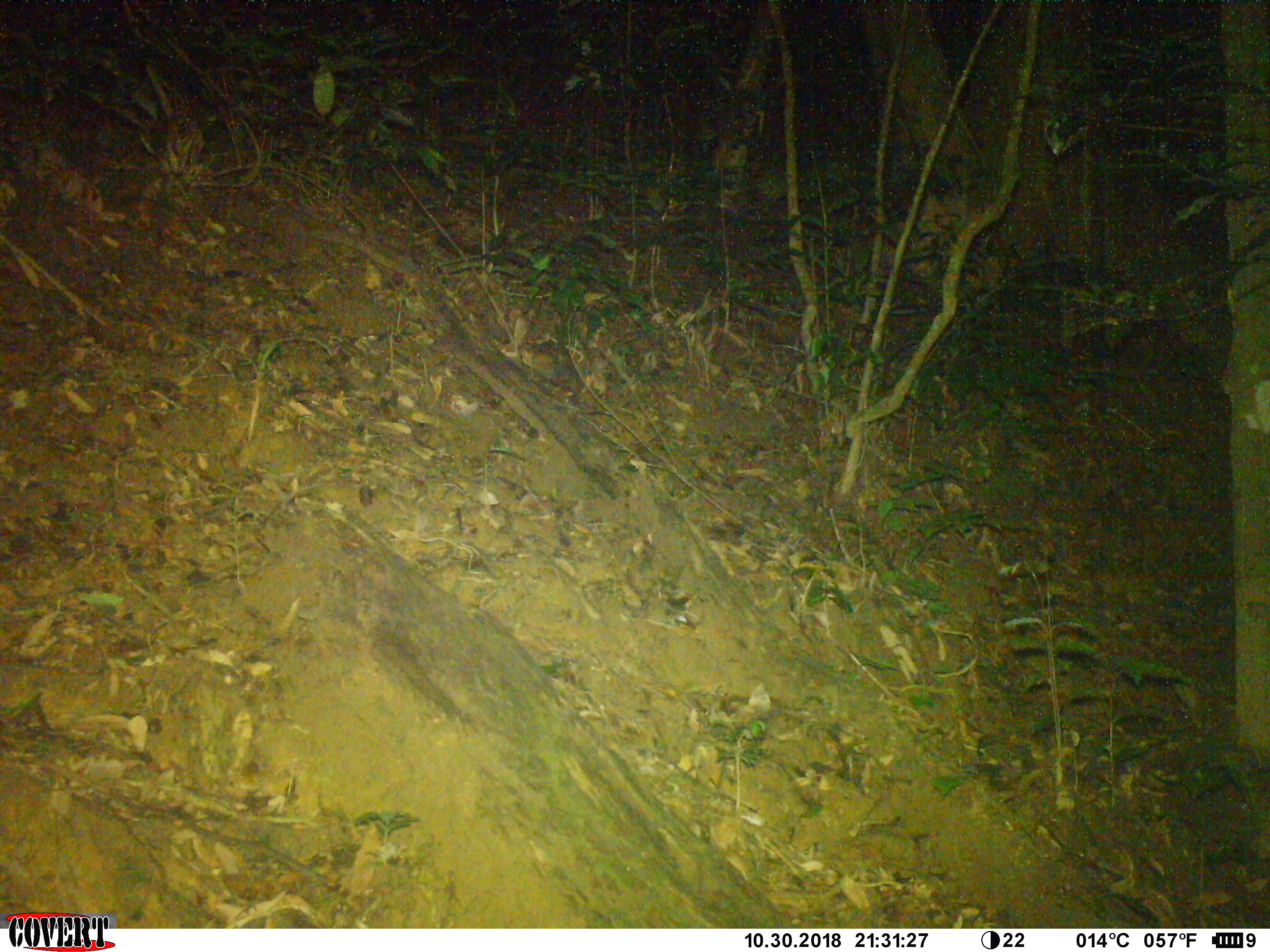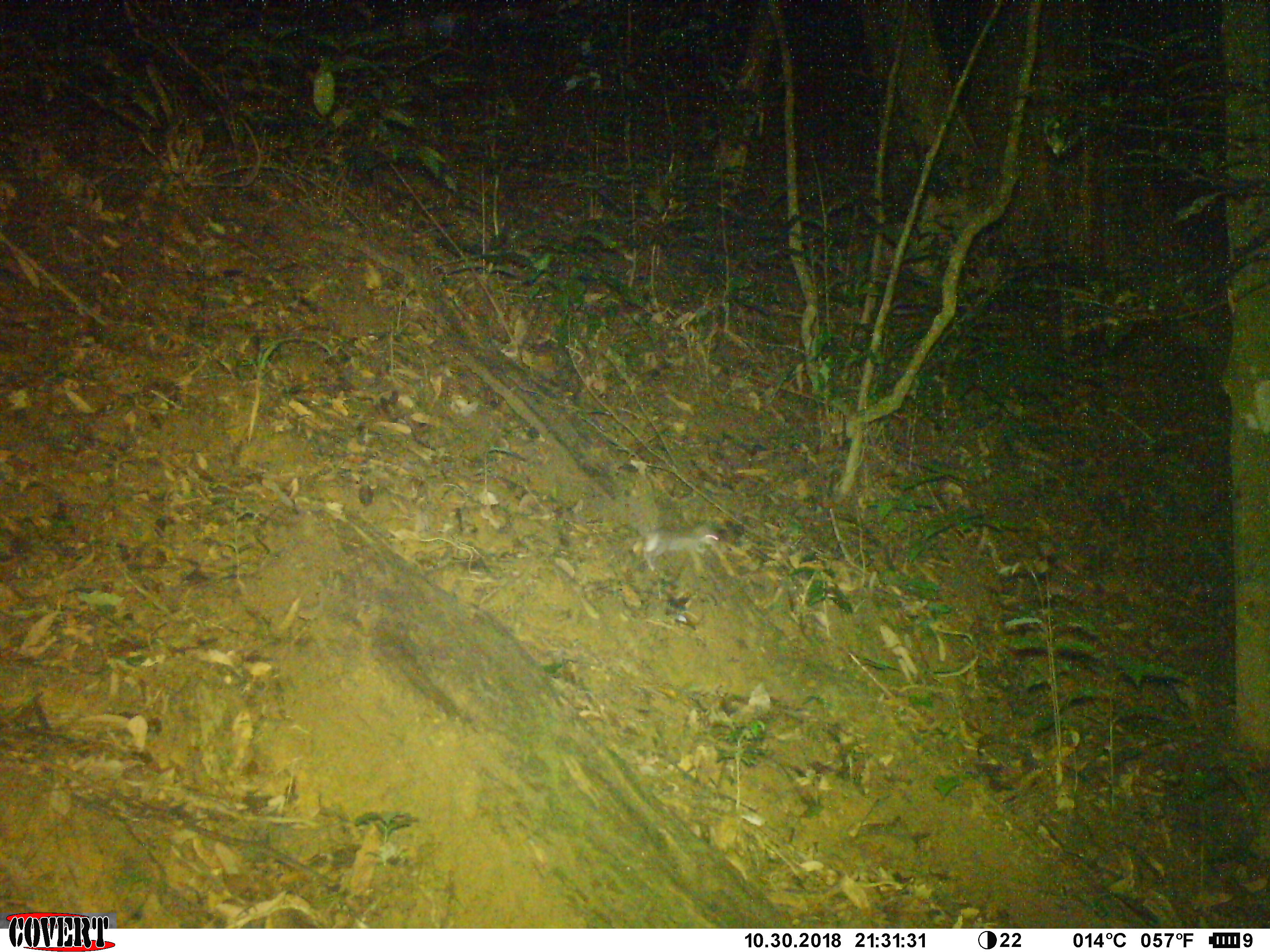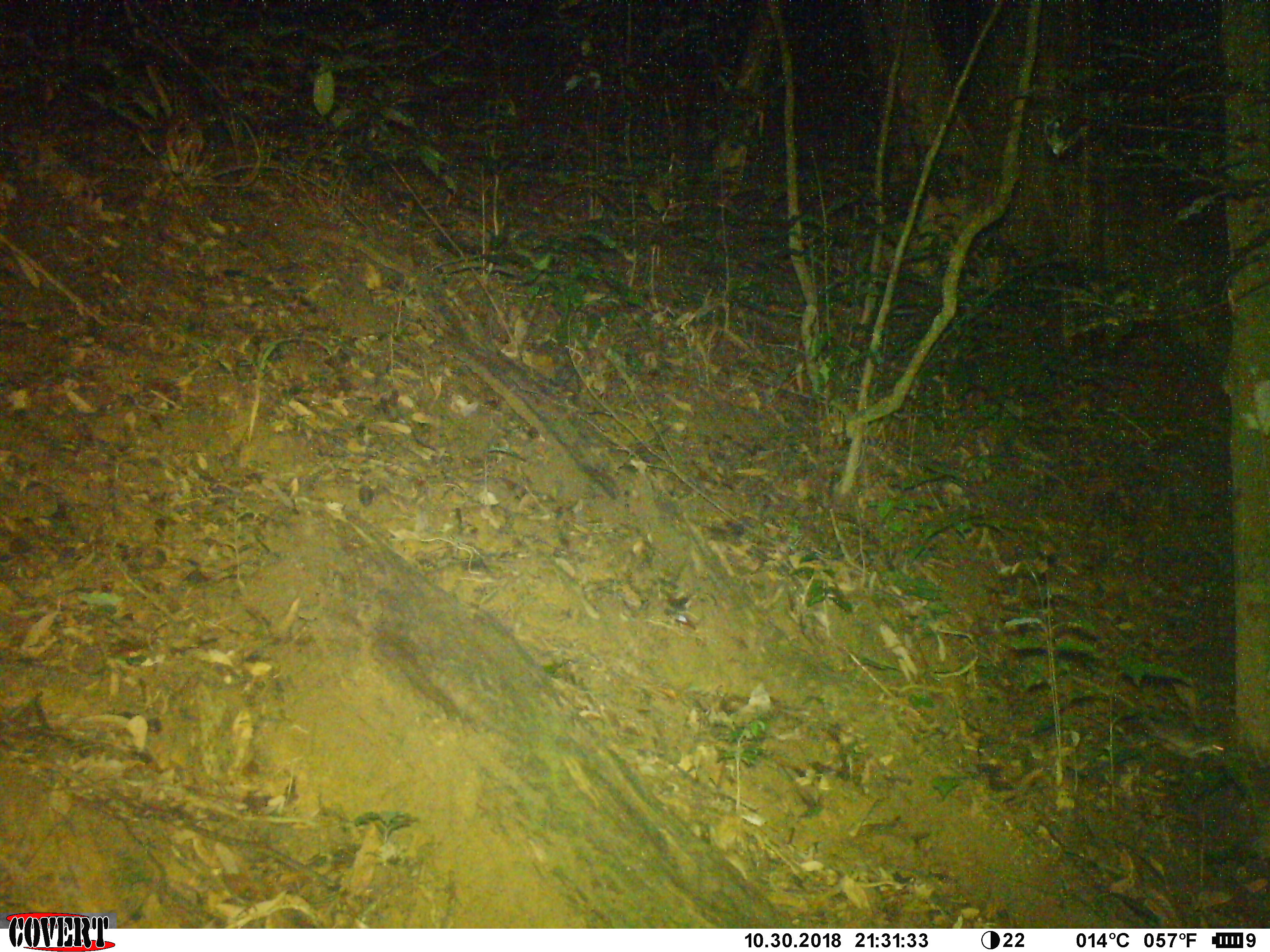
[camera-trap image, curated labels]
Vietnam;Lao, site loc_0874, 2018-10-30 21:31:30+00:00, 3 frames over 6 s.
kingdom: Animalia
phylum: Chordata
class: Mammalia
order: Rodentia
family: Muridae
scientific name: Muridae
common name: old-world mice and rats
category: unidentified murid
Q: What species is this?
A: Unidentified murid (old-world mice and rats) (Muridae).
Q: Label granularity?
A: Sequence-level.